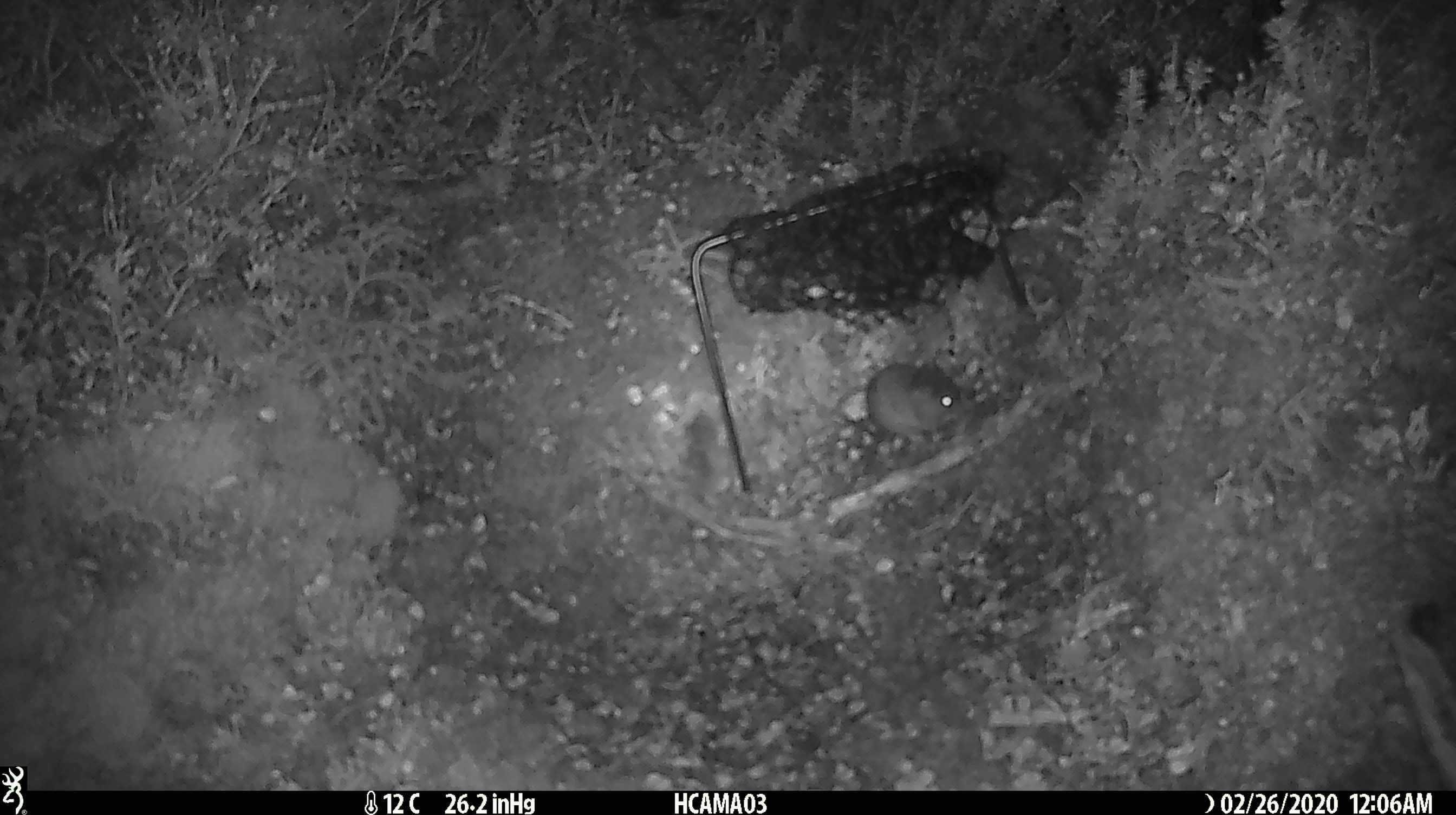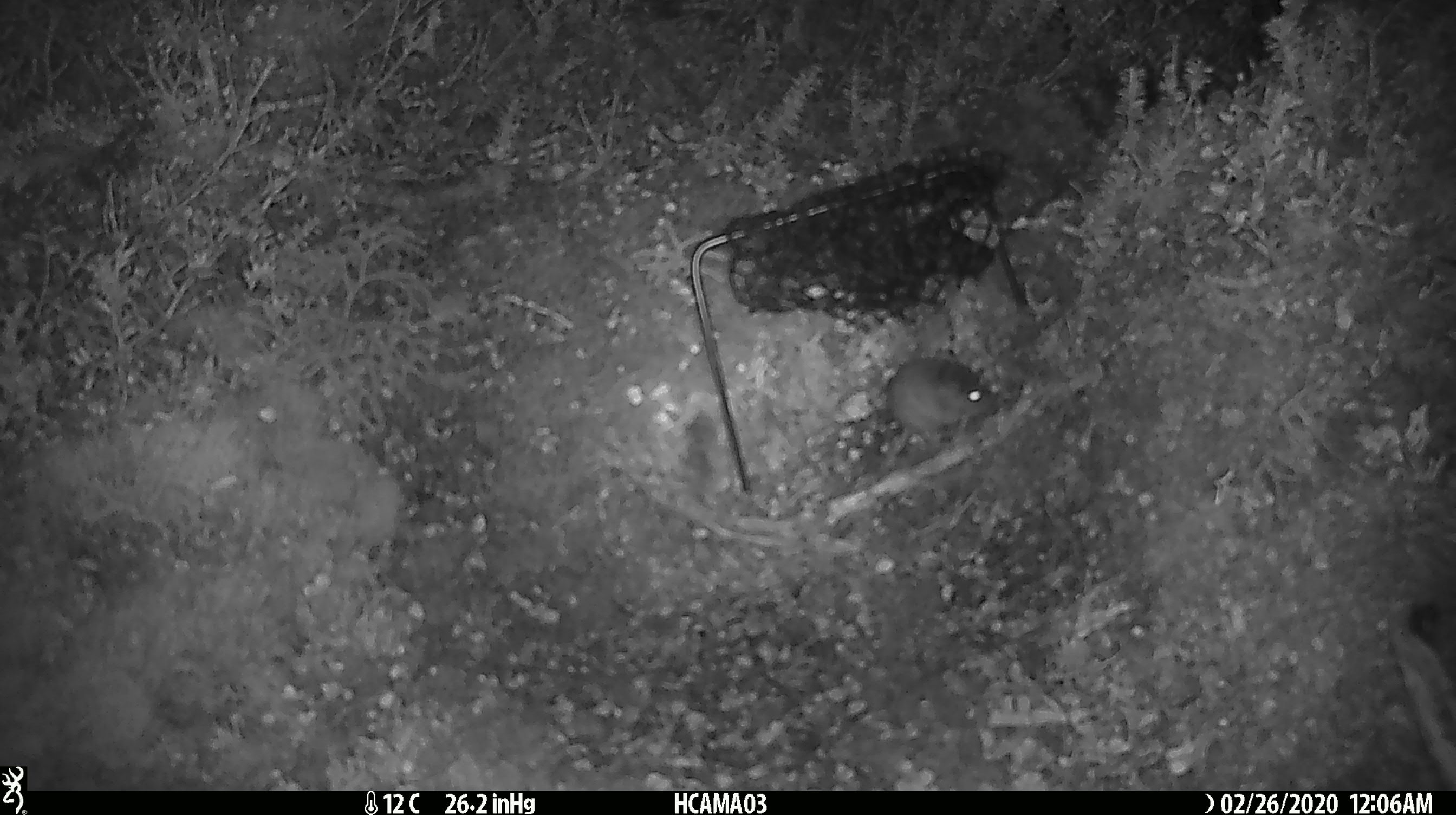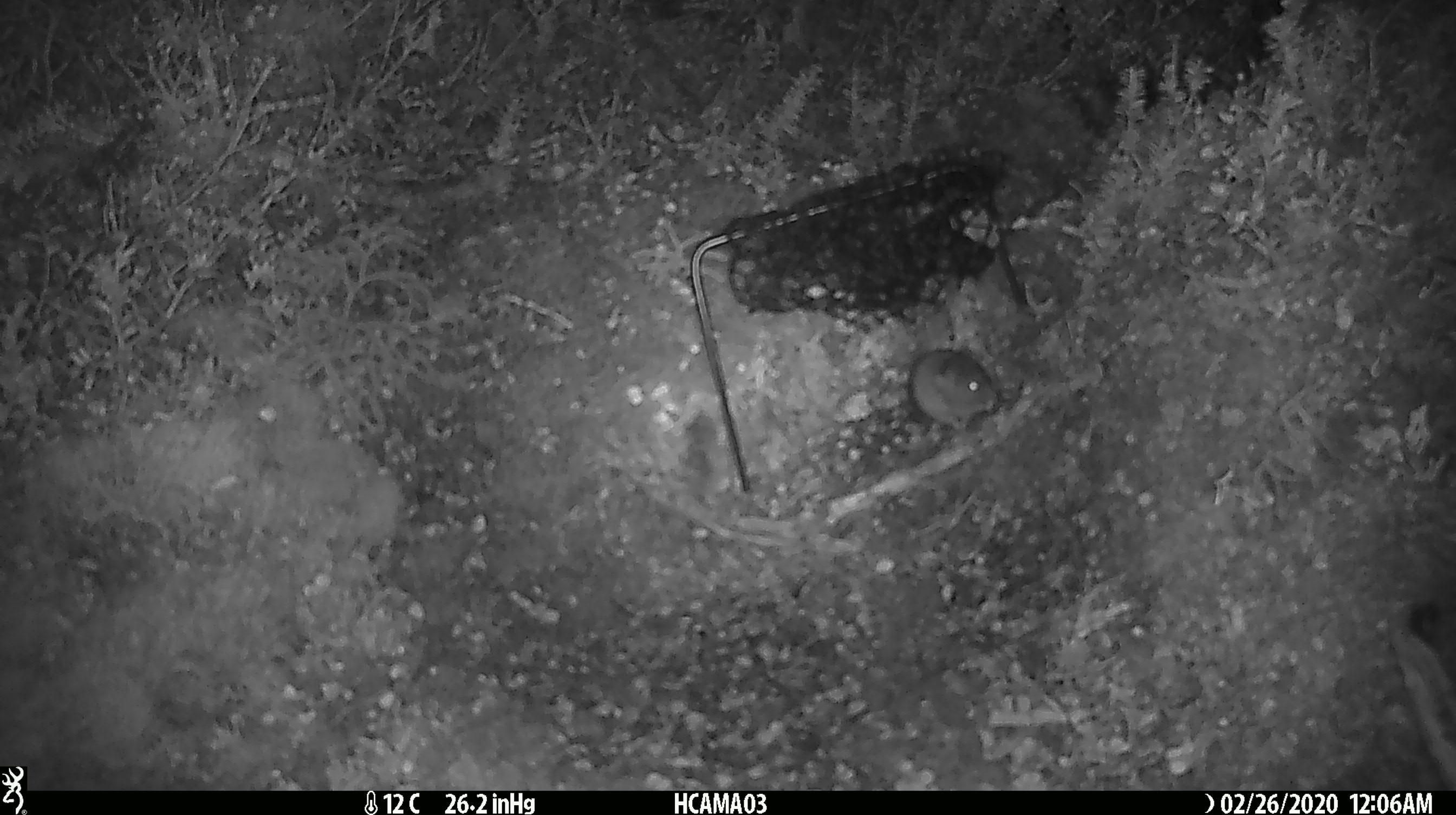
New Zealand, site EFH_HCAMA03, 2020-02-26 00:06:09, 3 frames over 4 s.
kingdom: Animalia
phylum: Chordata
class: Mammalia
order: Rodentia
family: Muridae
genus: Mus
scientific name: Mus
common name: mouse